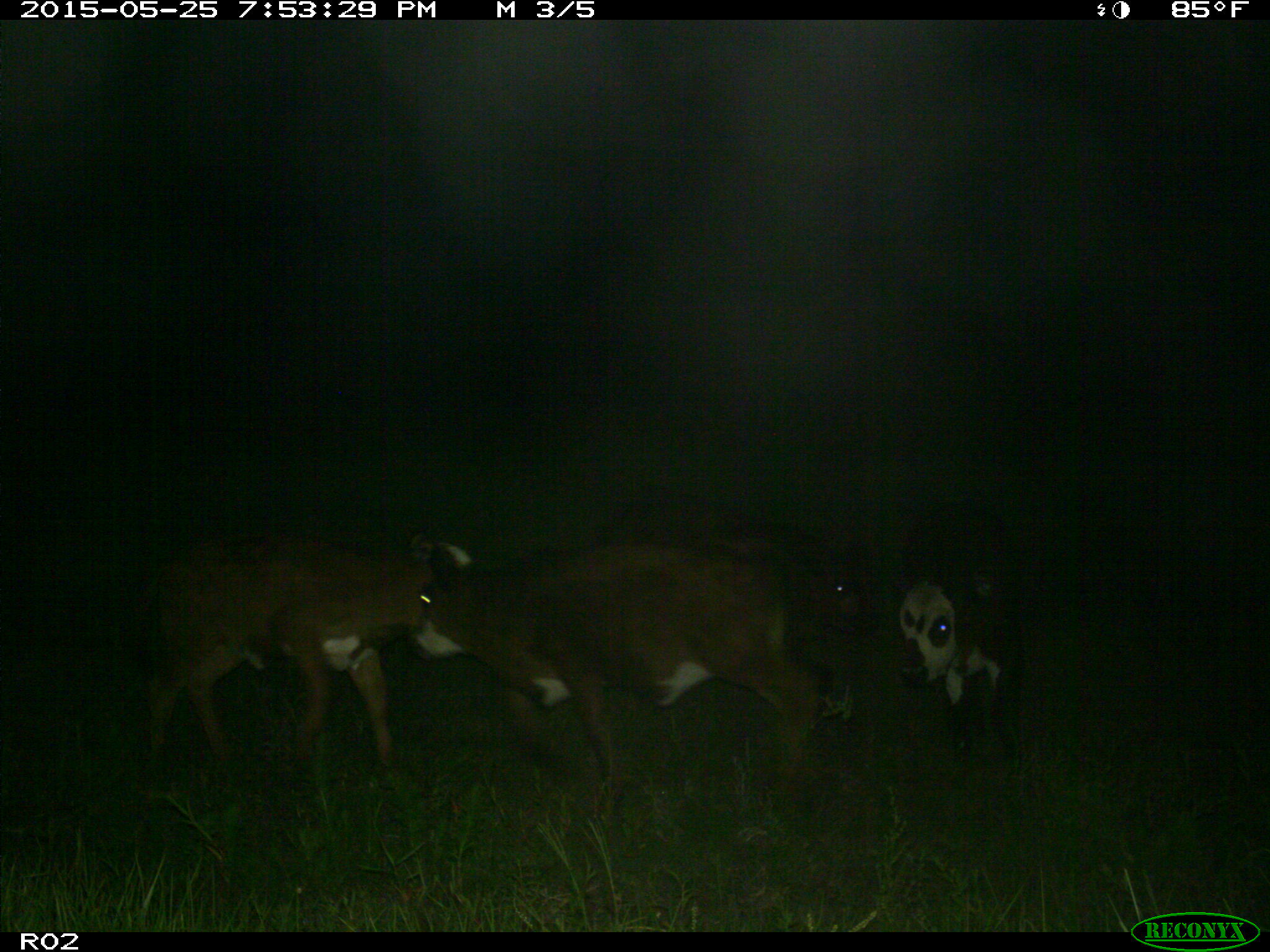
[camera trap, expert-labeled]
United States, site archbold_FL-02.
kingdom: Animalia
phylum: Chordata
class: Mammalia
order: Artiodactyla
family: Bovidae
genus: Bos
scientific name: Bos taurus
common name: domestic cow